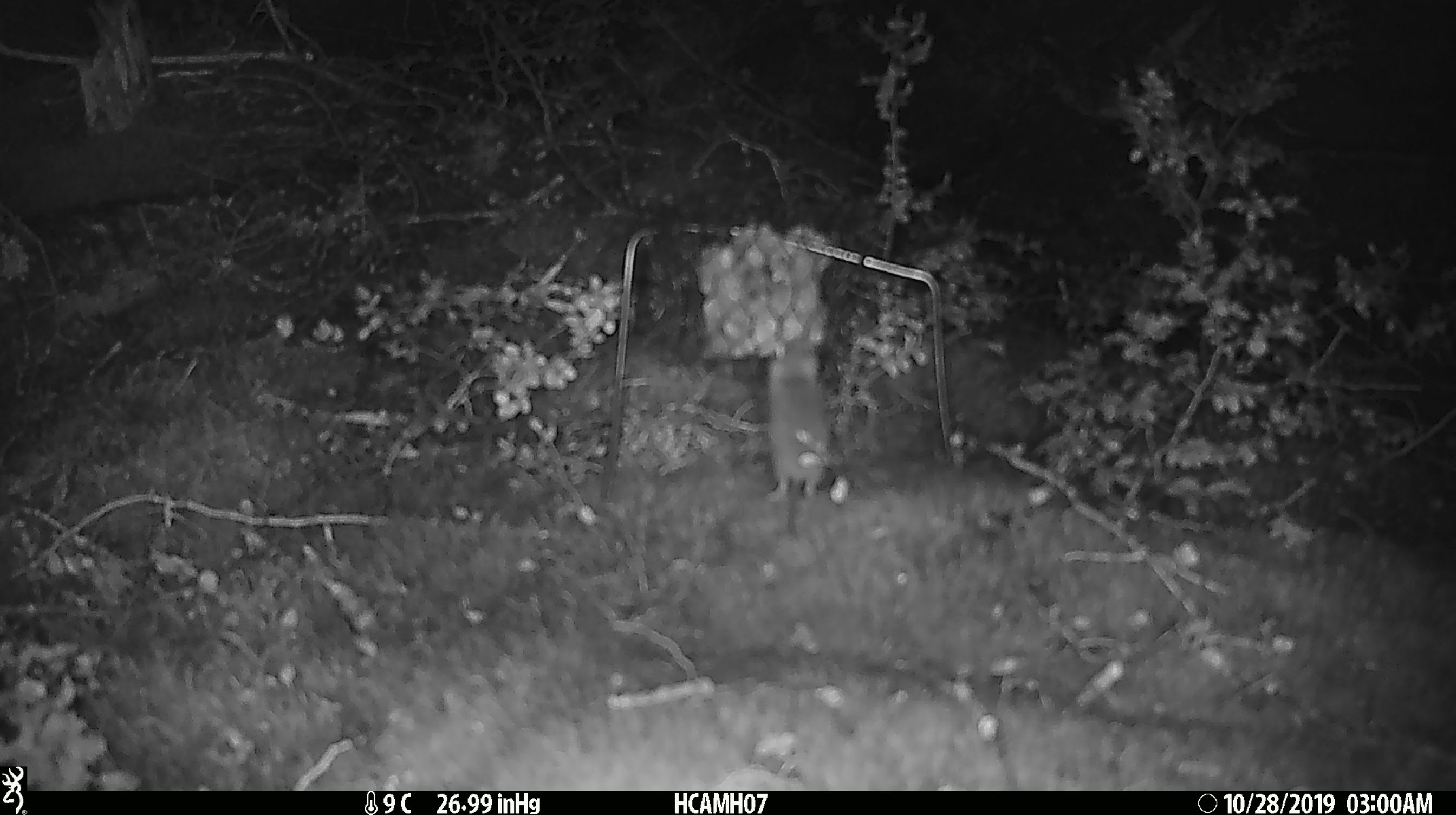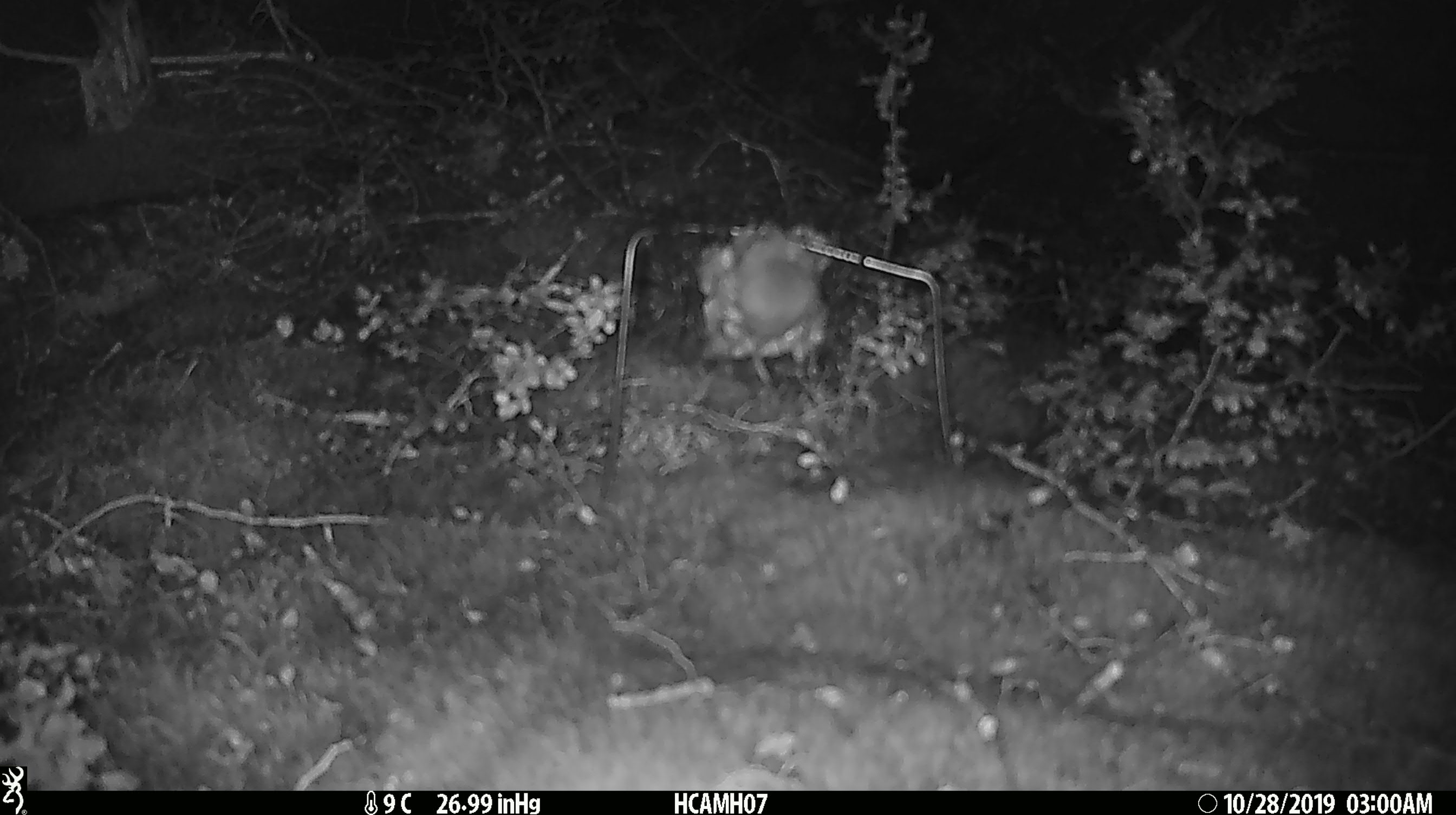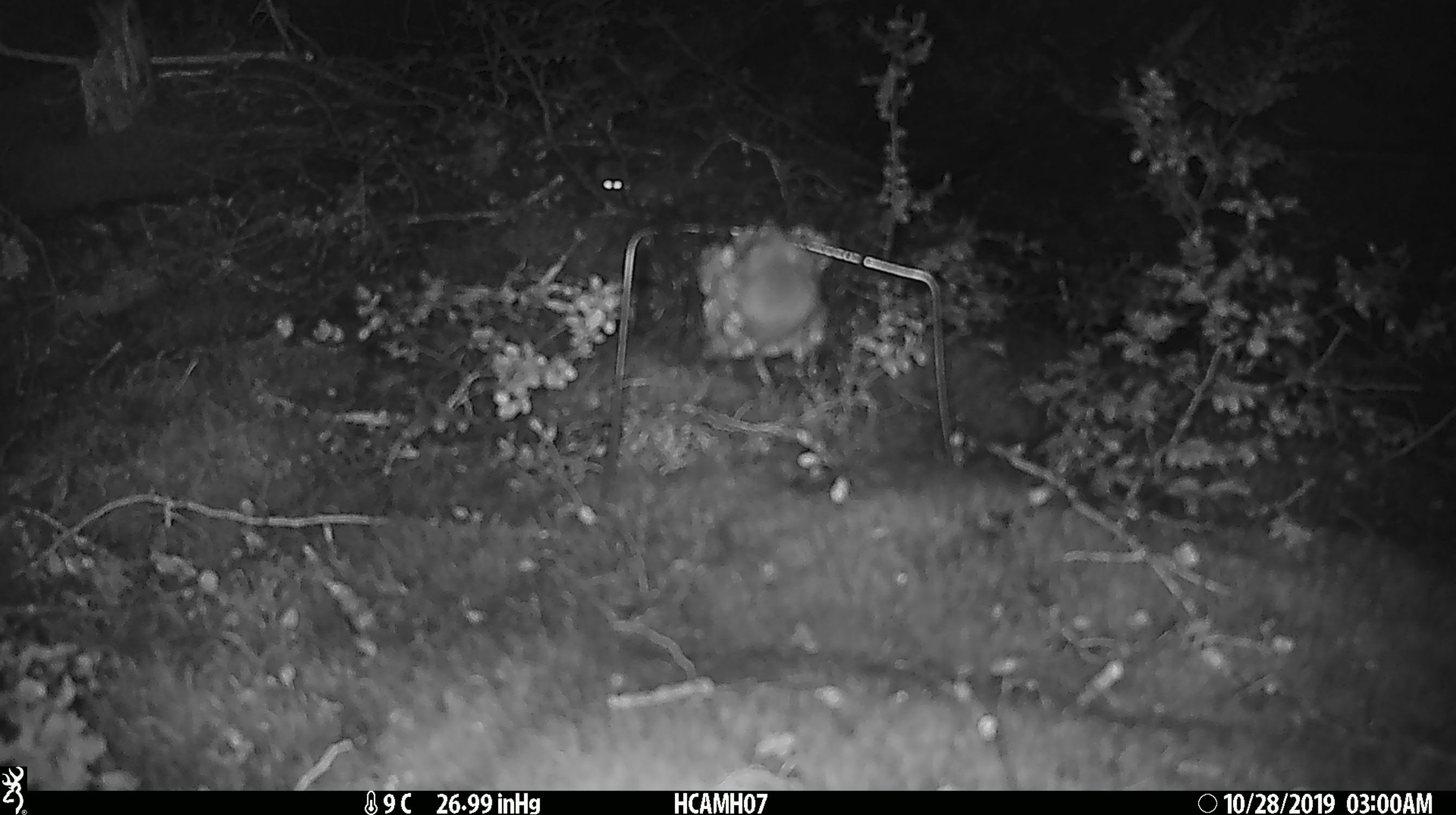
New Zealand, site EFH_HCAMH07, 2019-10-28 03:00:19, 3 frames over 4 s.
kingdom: Animalia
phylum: Chordata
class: Mammalia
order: Rodentia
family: Muridae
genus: Mus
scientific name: Mus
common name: mouse